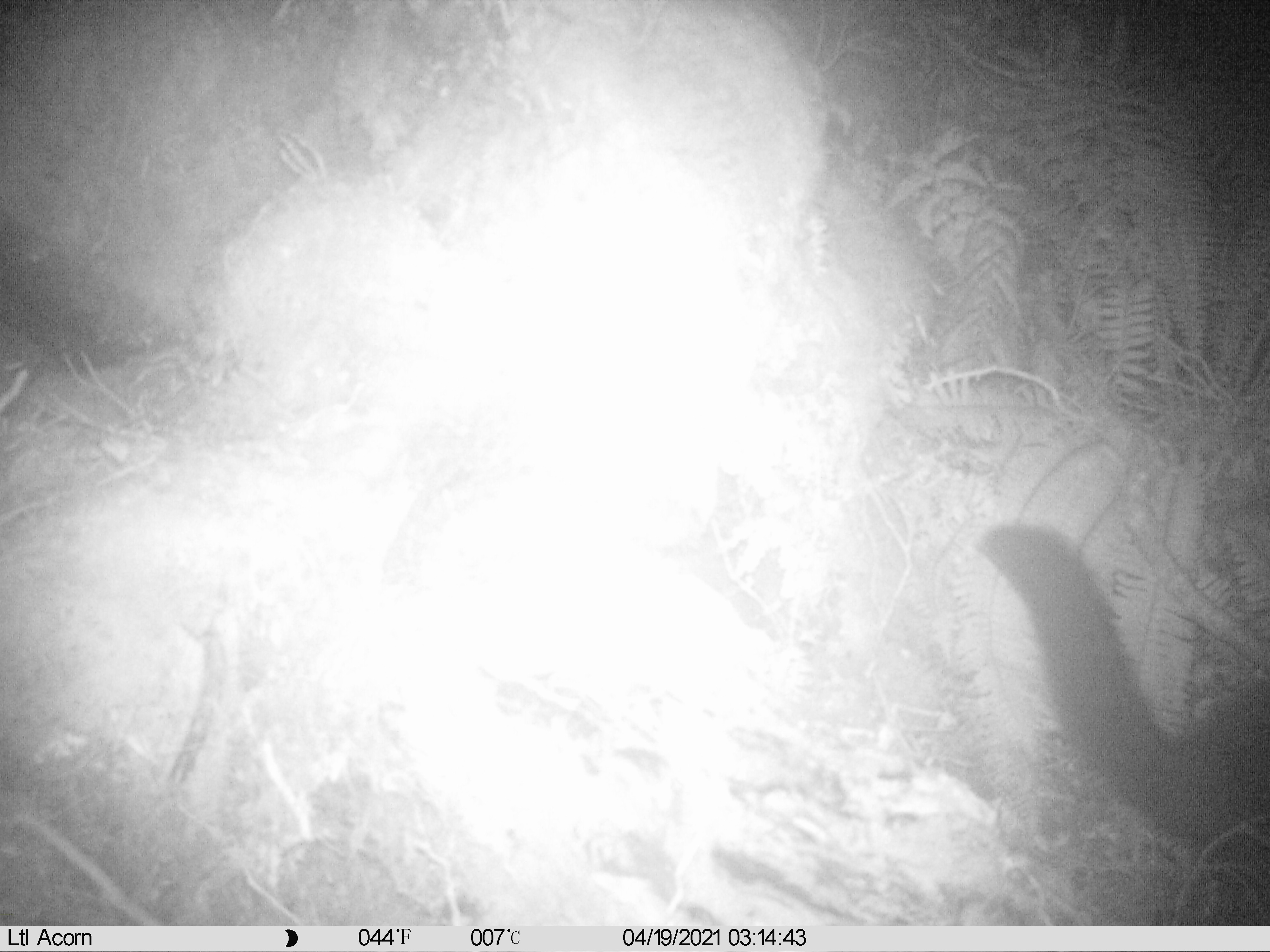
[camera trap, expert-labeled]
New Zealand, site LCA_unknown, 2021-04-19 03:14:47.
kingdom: Animalia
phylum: Chordata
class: Mammalia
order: Diprotodontia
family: Phalangeridae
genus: Trichosurus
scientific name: Trichosurus vulpecula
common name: common brushtail possum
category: possum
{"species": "possum (common brushtail possum) (Trichosurus vulpecula)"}